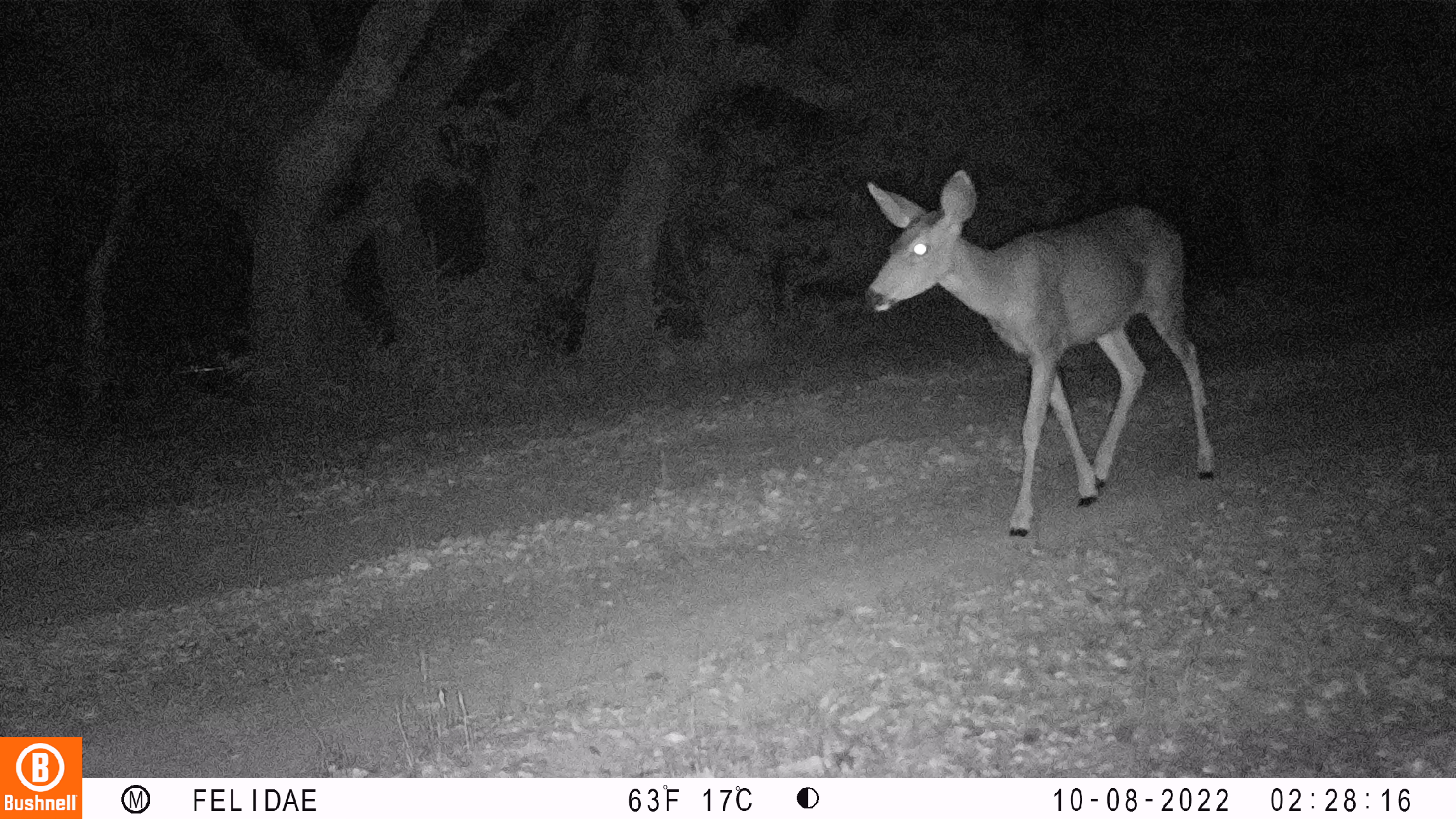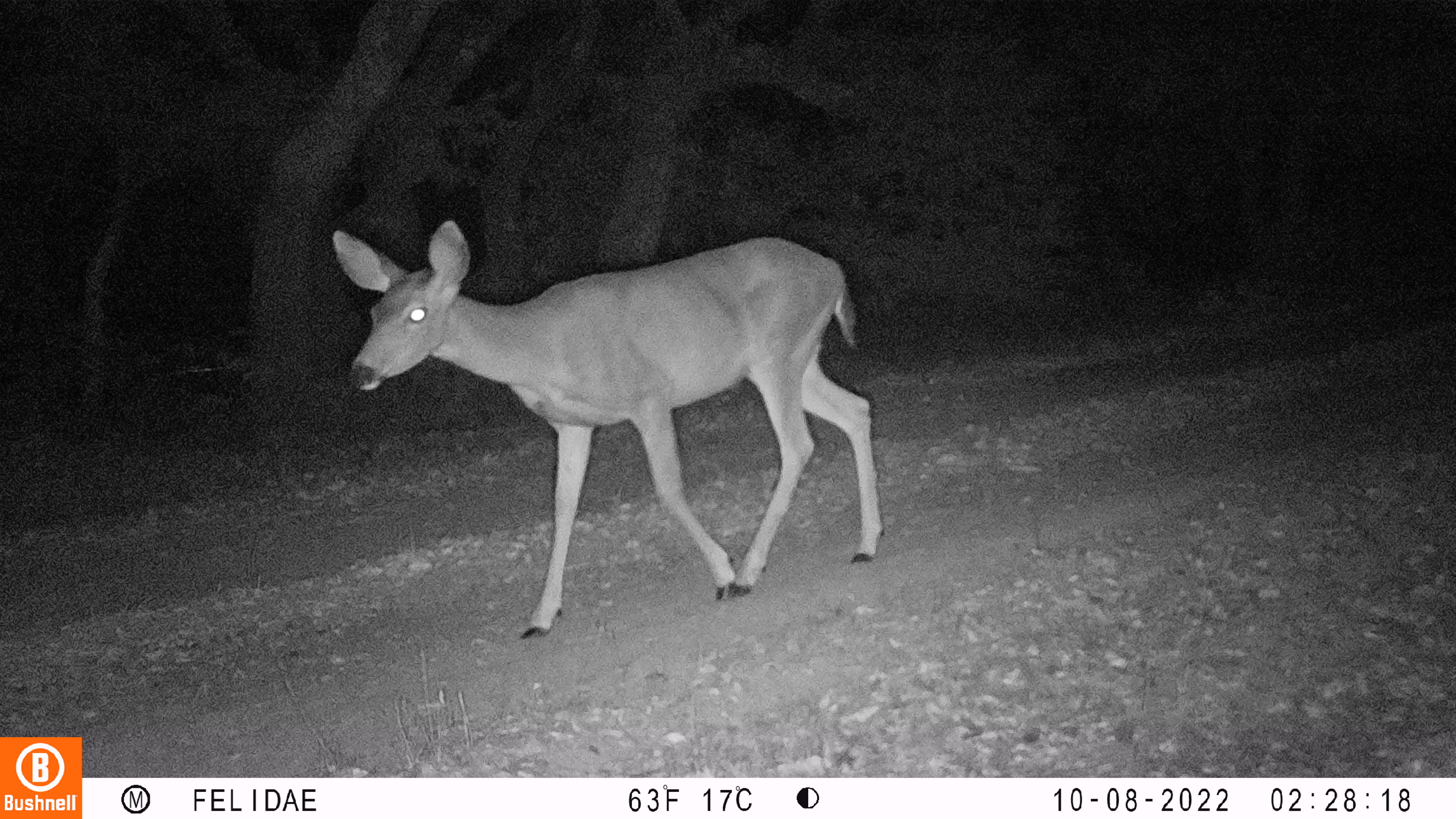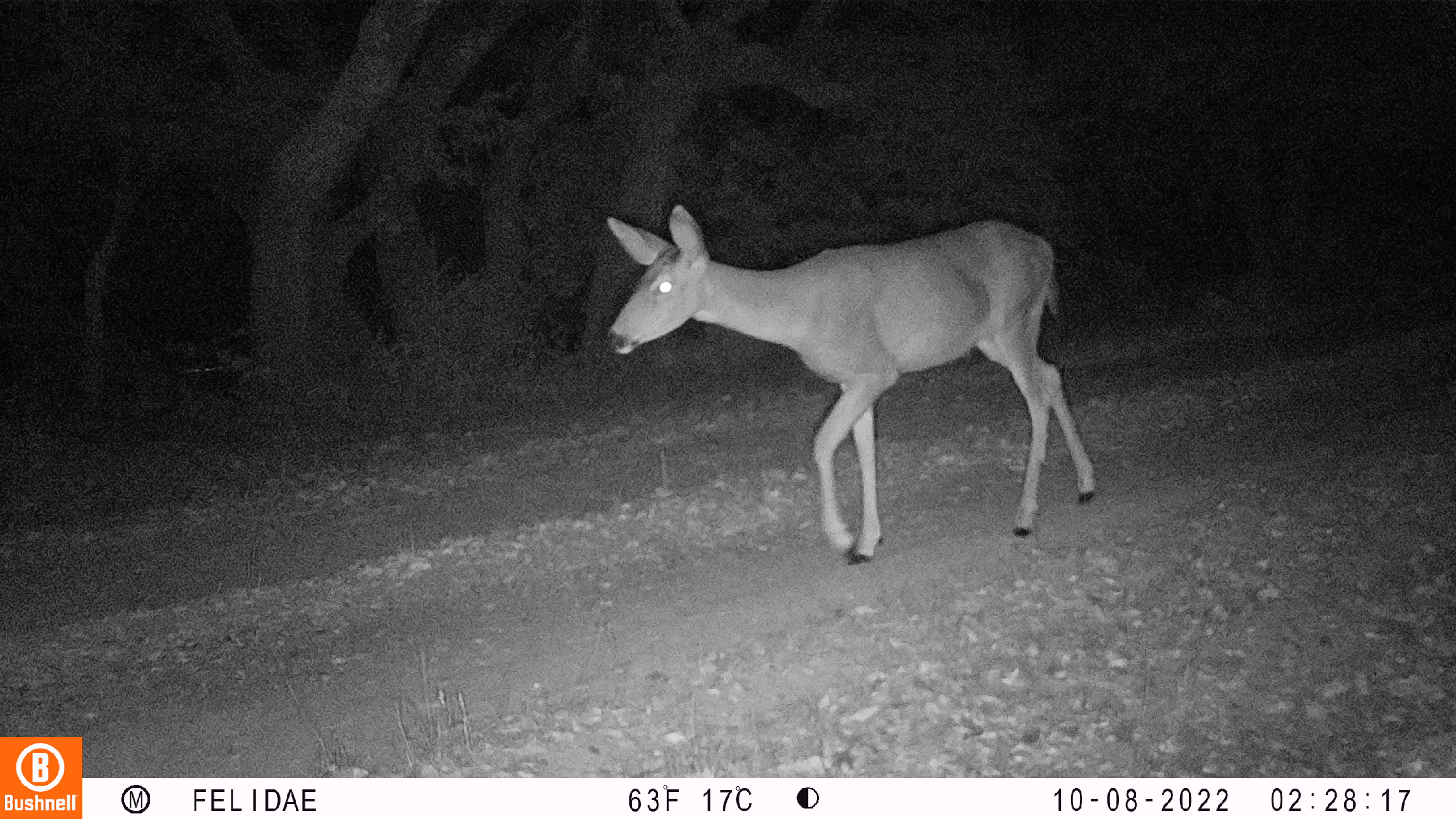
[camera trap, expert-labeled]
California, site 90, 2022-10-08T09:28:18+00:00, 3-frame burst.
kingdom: Animalia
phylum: Chordata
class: Mammalia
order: Artiodactyla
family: Cervidae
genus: Odocoileus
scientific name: Odocoileus hemionus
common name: mule deer